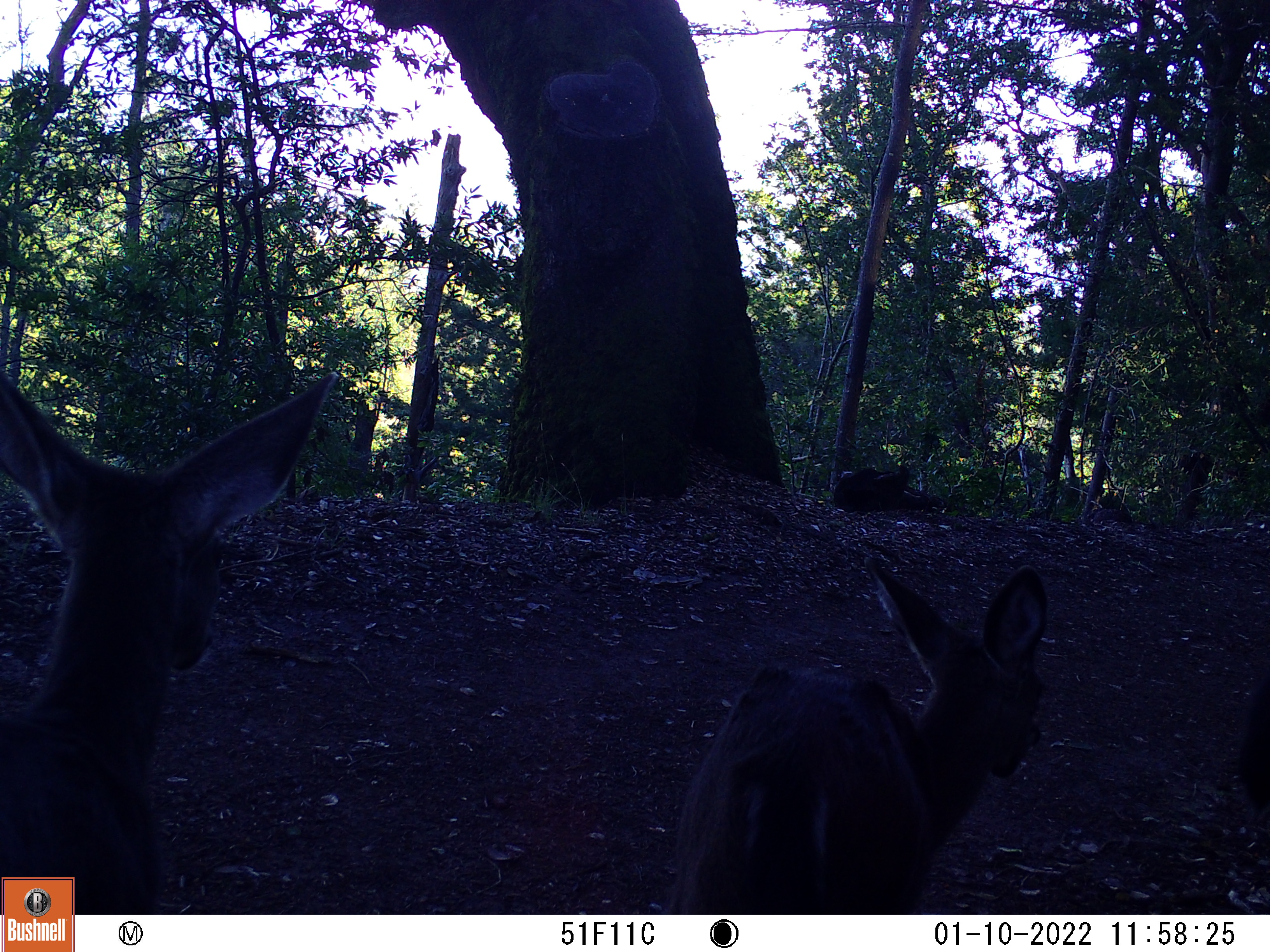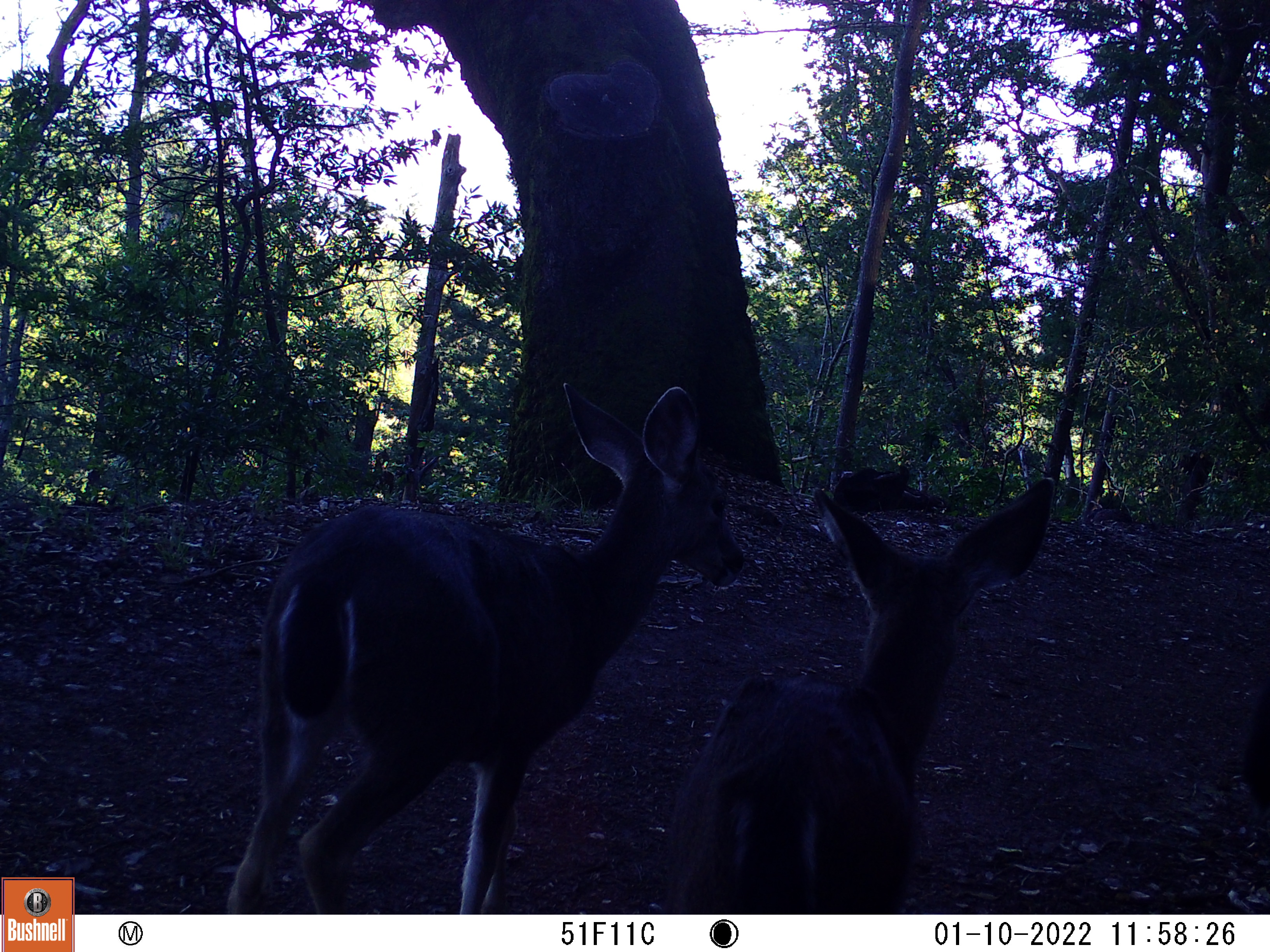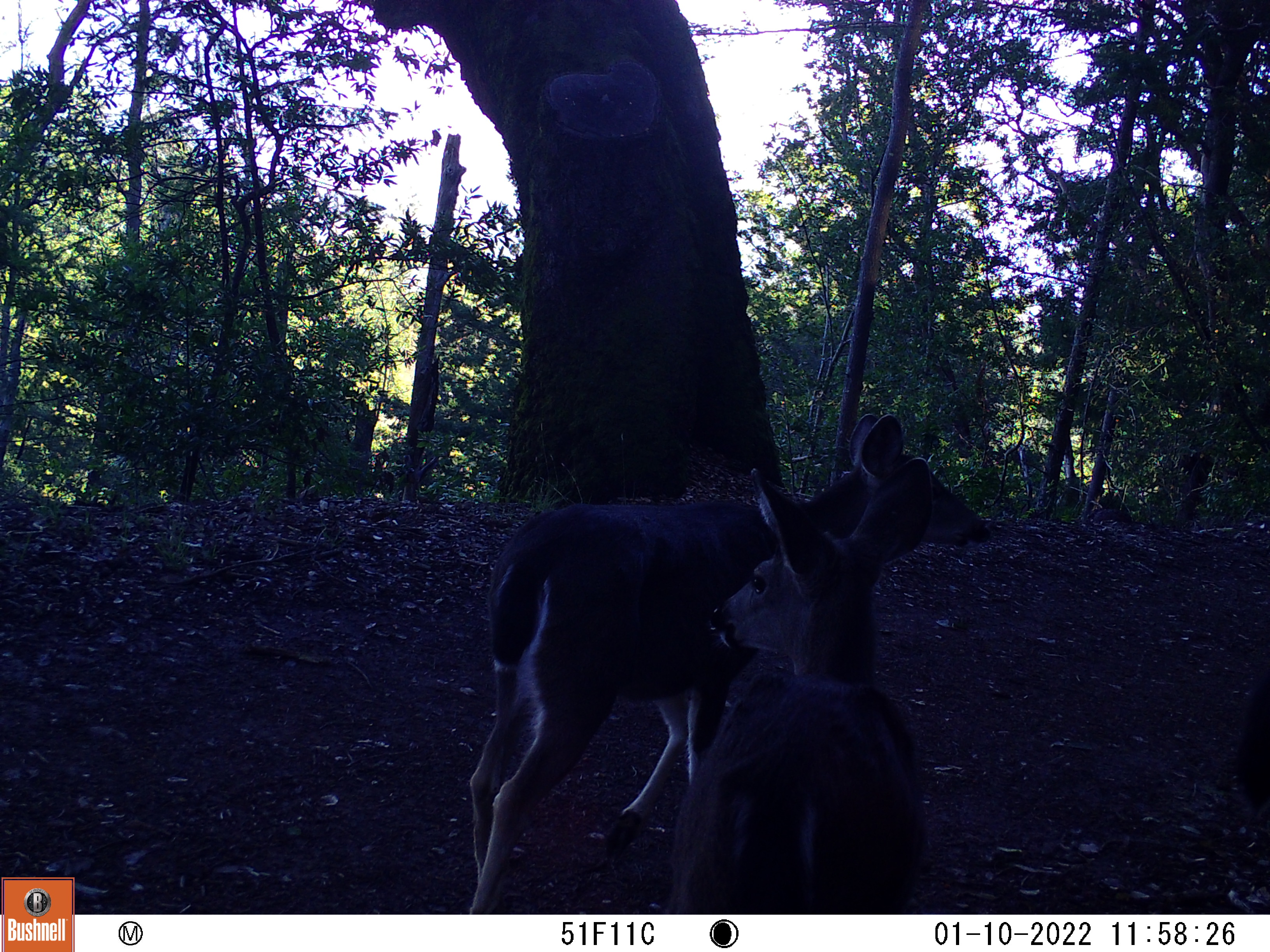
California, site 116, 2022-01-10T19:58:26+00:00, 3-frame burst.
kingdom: Animalia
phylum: Chordata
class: Mammalia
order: Artiodactyla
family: Cervidae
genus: Odocoileus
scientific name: Odocoileus hemionus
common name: mule deer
Mule deer (Odocoileus hemionus).